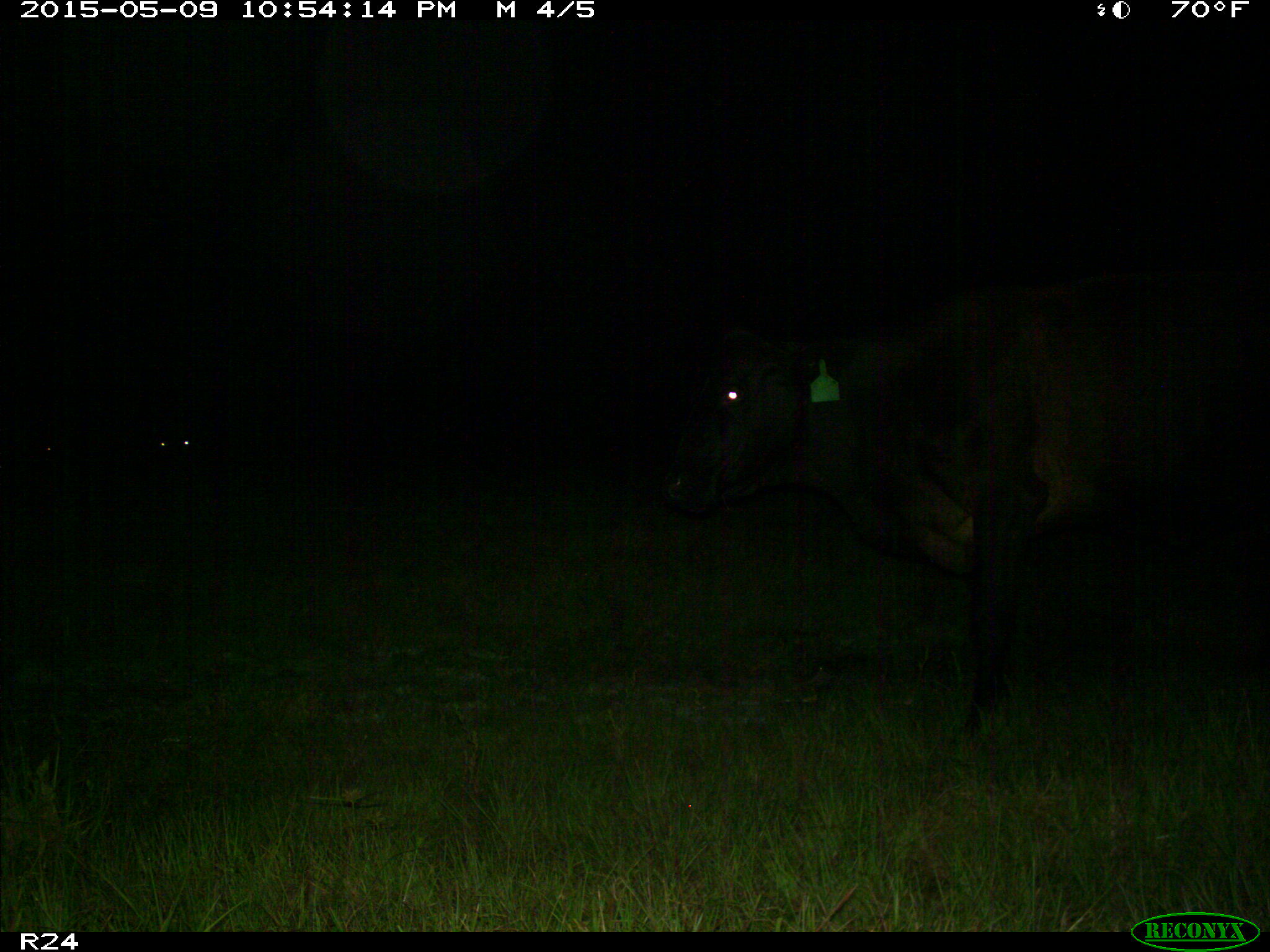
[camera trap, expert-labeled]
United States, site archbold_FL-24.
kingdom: Animalia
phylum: Chordata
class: Mammalia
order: Artiodactyla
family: Bovidae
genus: Bos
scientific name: Bos taurus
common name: domestic cow